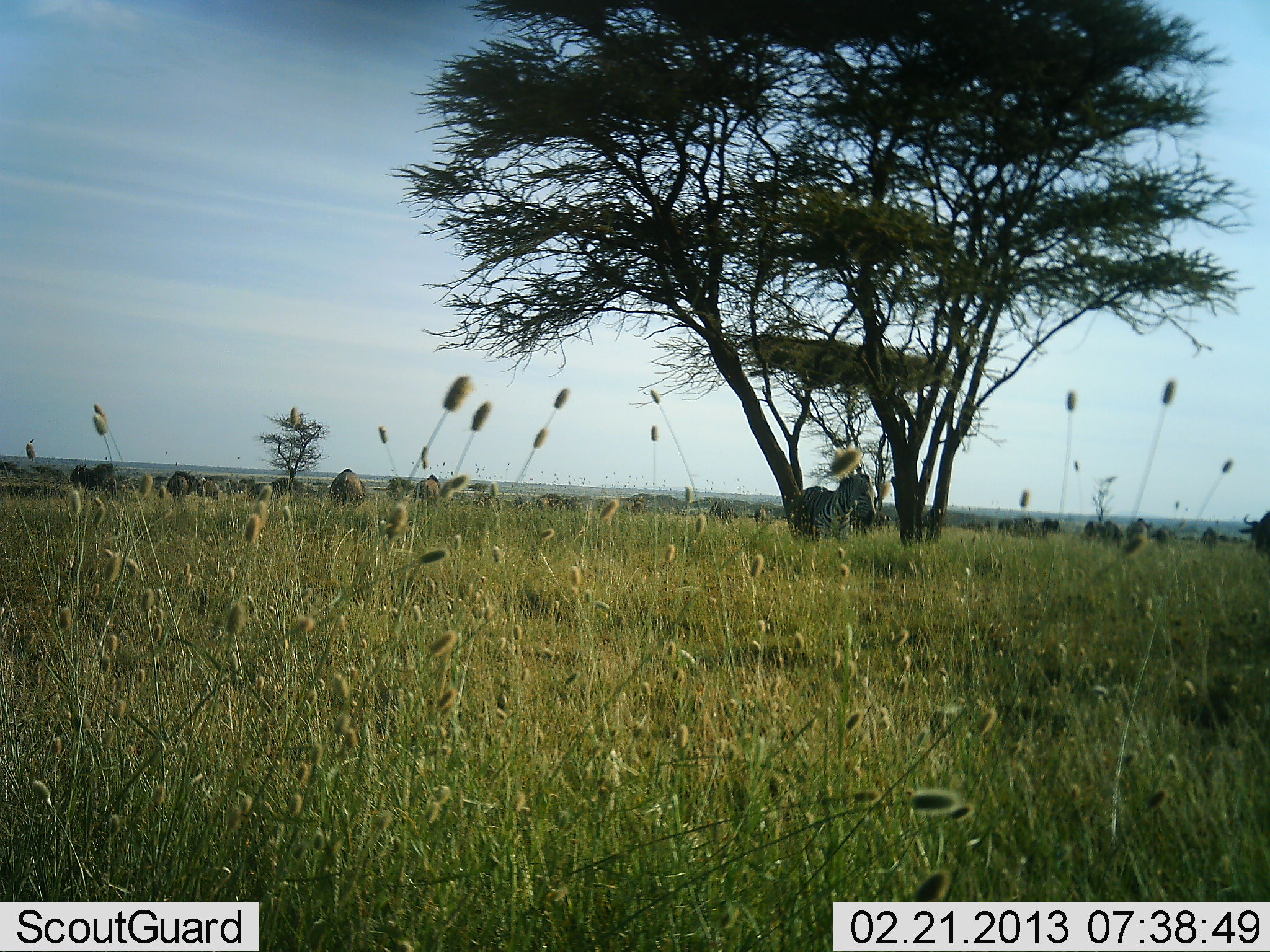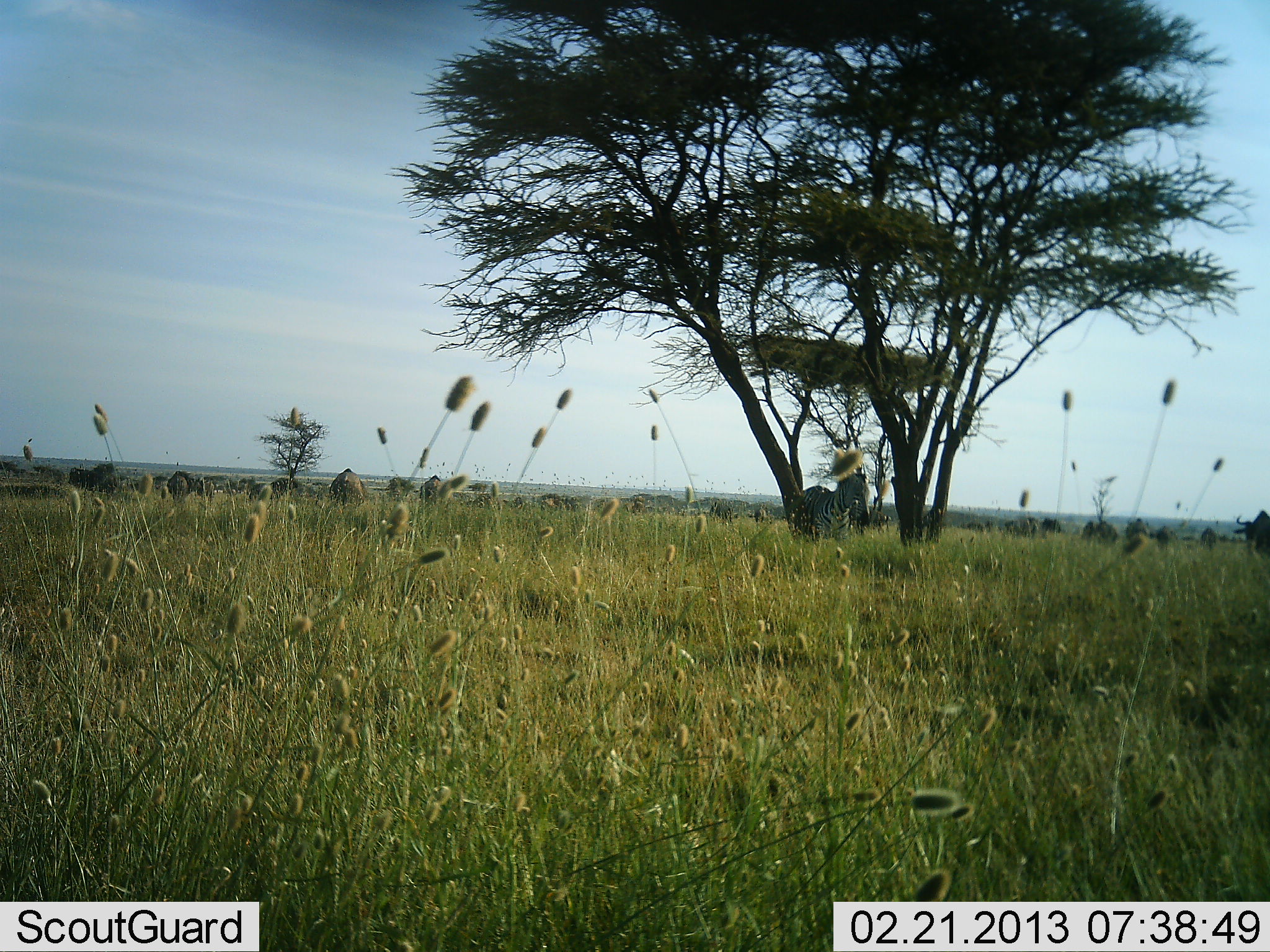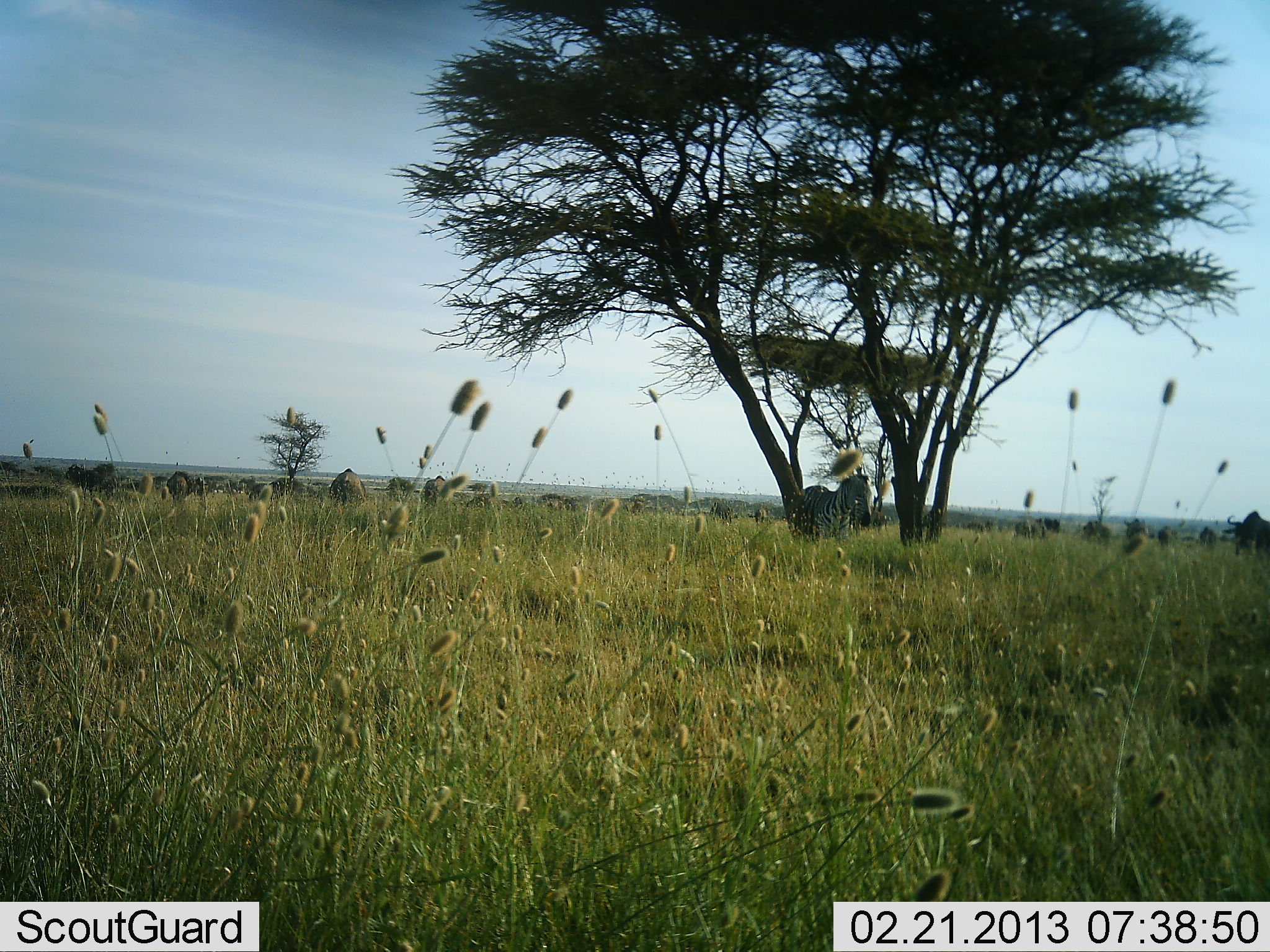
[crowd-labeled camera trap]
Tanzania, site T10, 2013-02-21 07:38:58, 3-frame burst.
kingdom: Animalia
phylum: Chordata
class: Mammalia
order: Artiodactyla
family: Bovidae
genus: Connochaetes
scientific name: Connochaetes taurinus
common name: blue wildebeest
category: wildebeest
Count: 11-50.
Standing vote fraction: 74%.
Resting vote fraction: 11%.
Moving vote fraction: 63%.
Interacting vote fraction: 5%.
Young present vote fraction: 5%.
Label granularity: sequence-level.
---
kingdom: Animalia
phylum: Chordata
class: Mammalia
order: Perissodactyla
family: Equidae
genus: Equus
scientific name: Equus quagga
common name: plains zebra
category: zebra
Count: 1.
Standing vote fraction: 95%.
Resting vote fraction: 5%.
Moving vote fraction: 5%.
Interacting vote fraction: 0%.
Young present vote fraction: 5%.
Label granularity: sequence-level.